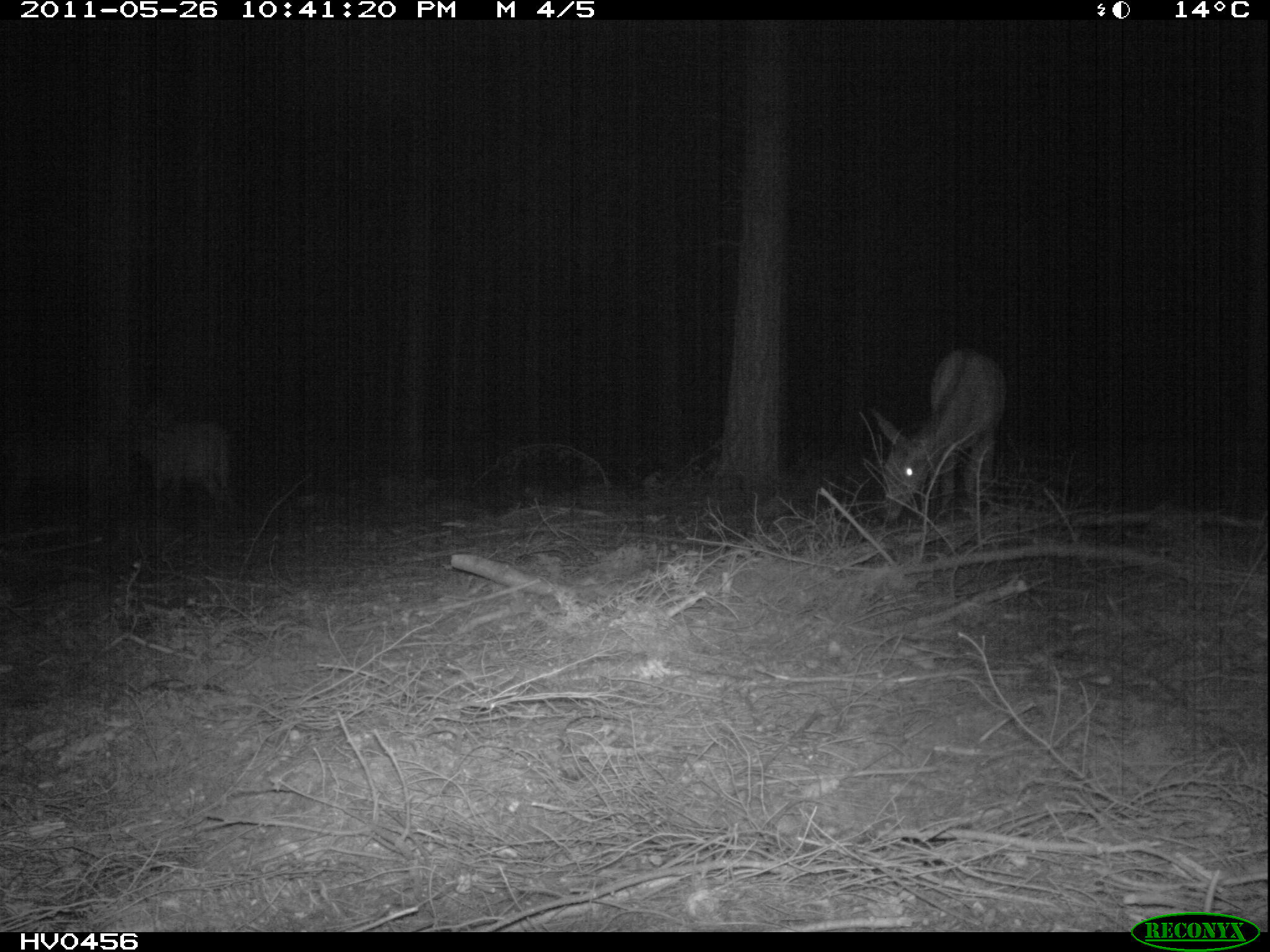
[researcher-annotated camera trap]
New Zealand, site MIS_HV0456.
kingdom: Animalia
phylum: Chordata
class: Mammalia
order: Artiodactyla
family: Cervidae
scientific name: Cervidae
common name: deer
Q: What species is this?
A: Deer (Cervidae).